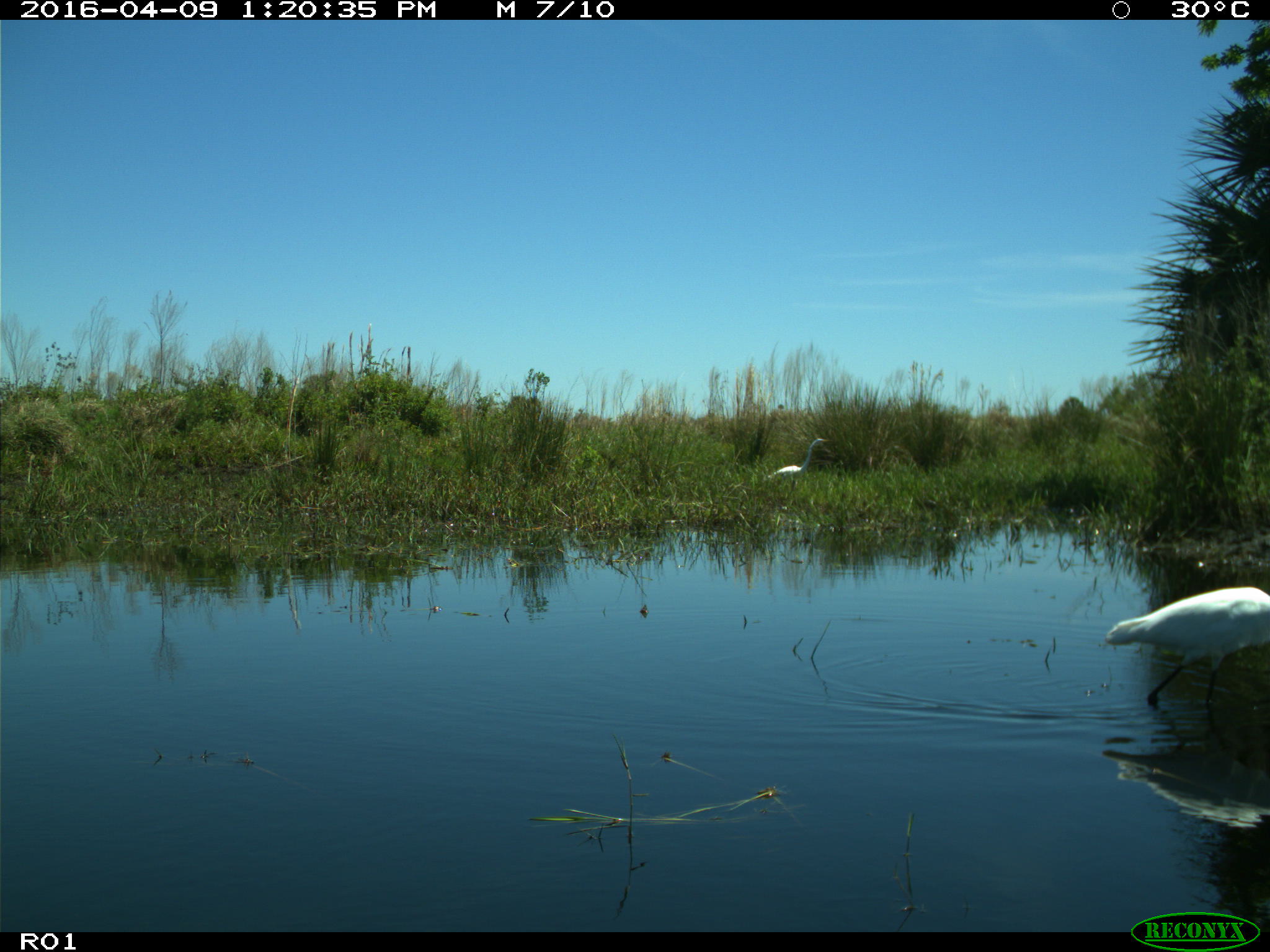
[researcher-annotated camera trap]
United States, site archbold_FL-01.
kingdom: Animalia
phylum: Chordata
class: Aves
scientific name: Aves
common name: birds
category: unidentified bird